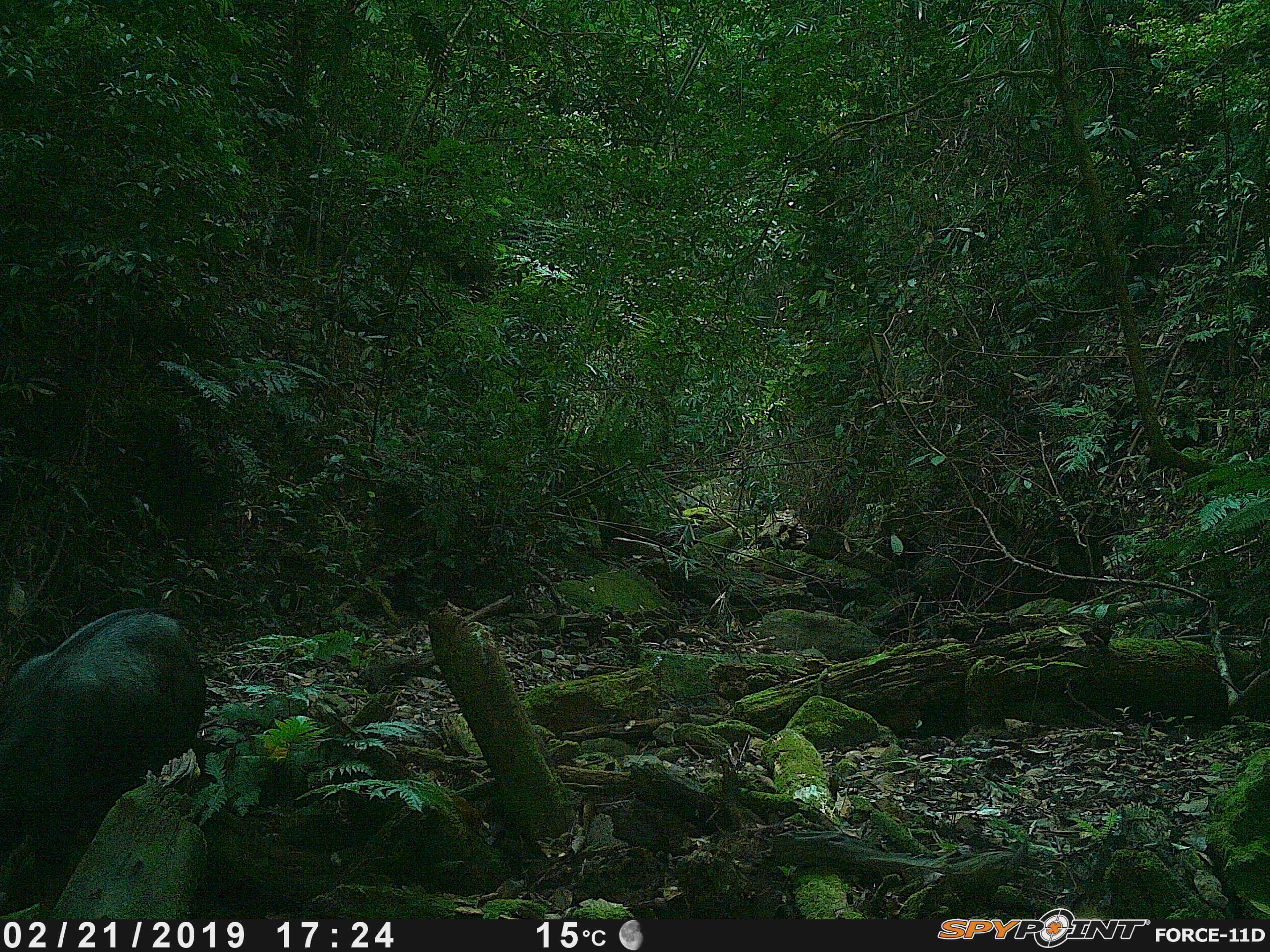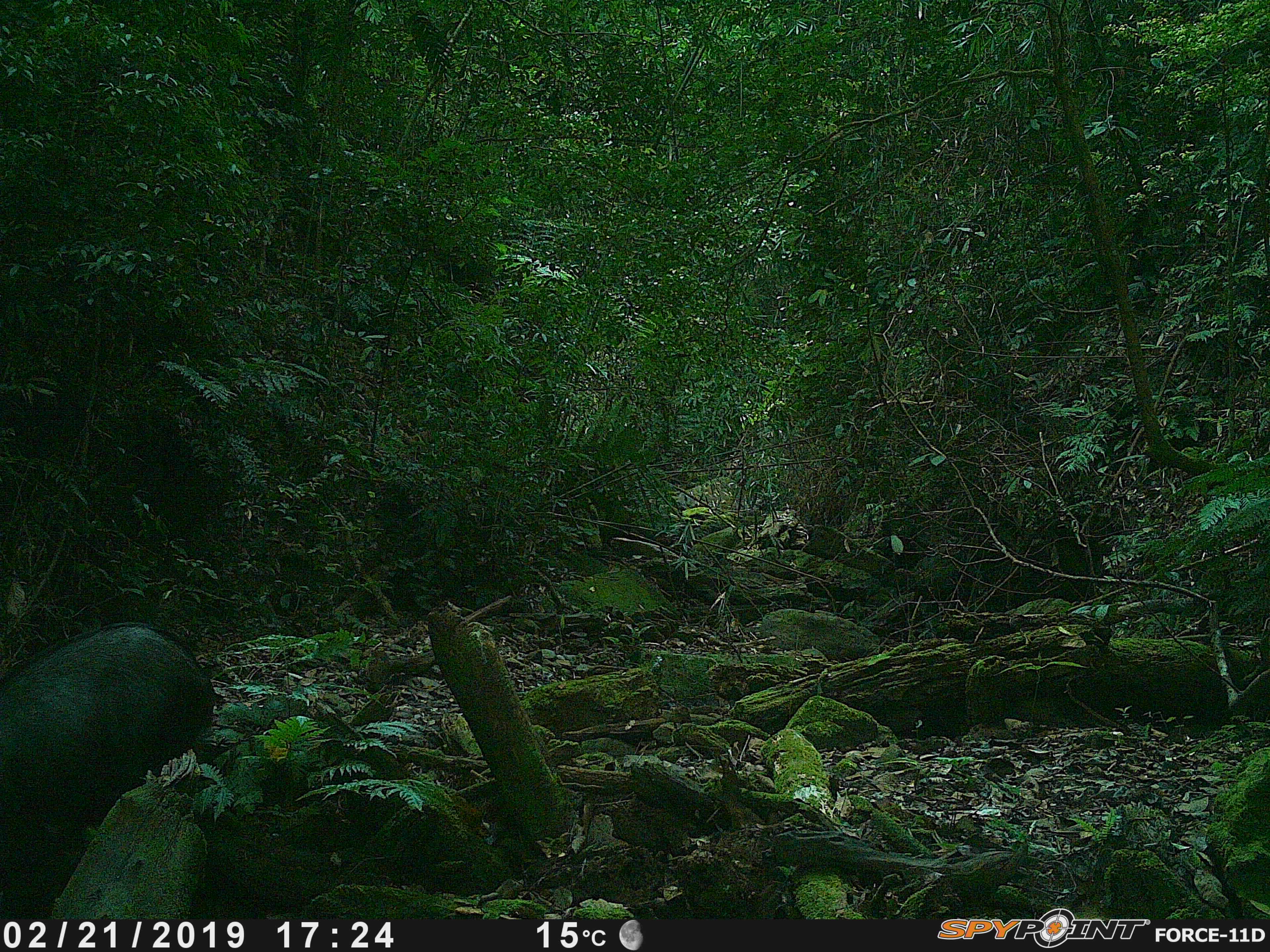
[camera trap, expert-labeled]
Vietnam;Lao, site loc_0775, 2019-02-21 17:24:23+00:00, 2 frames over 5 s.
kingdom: Animalia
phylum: Chordata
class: Mammalia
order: Artiodactyla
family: Bovidae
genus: Capricornis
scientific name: Capricornis sumatraensis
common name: chinese serow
Chinese serow (Capricornis sumatraensis). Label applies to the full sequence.